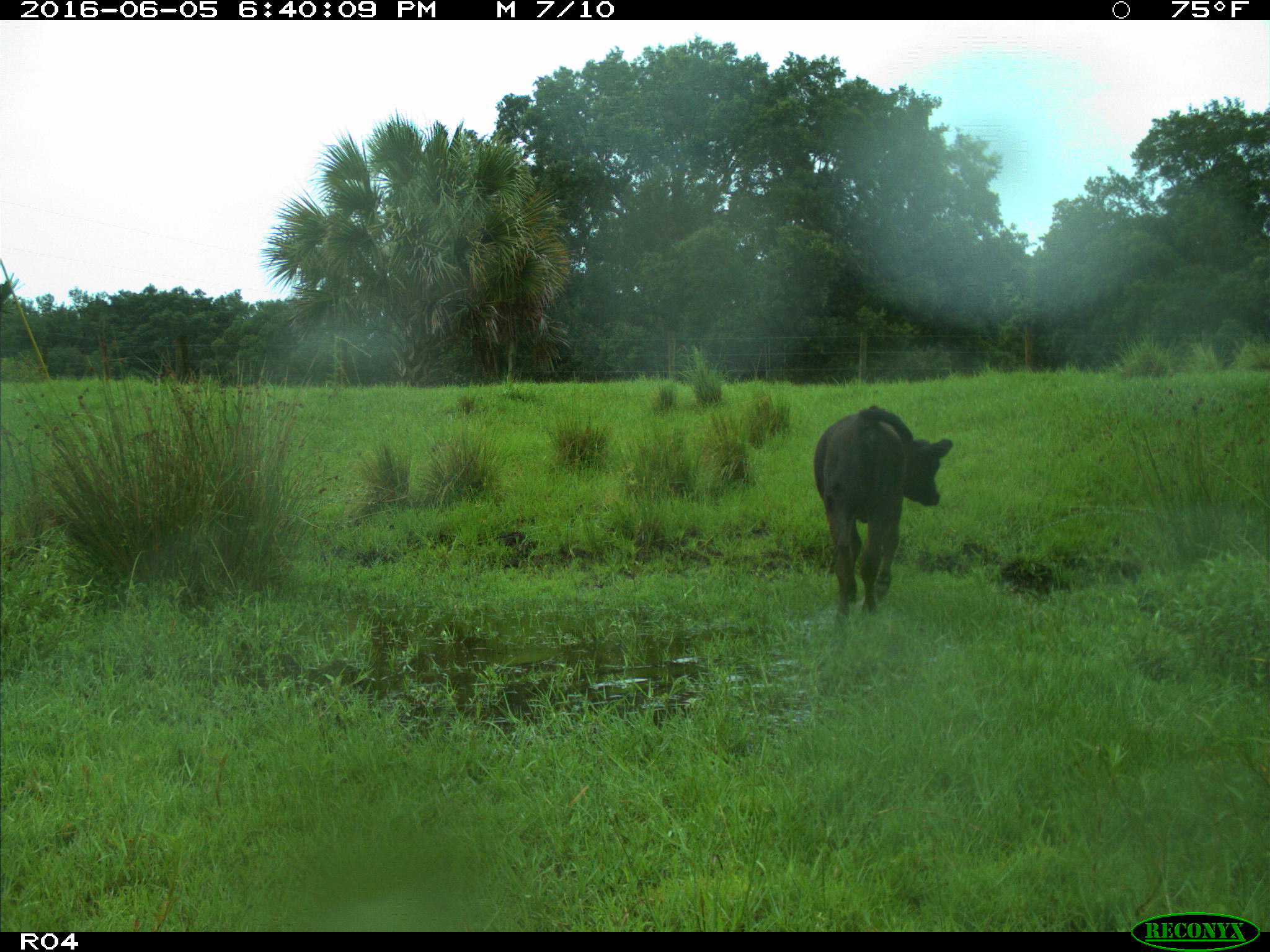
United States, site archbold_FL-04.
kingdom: Animalia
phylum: Chordata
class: Mammalia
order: Artiodactyla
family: Bovidae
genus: Bos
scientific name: Bos taurus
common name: domestic cow